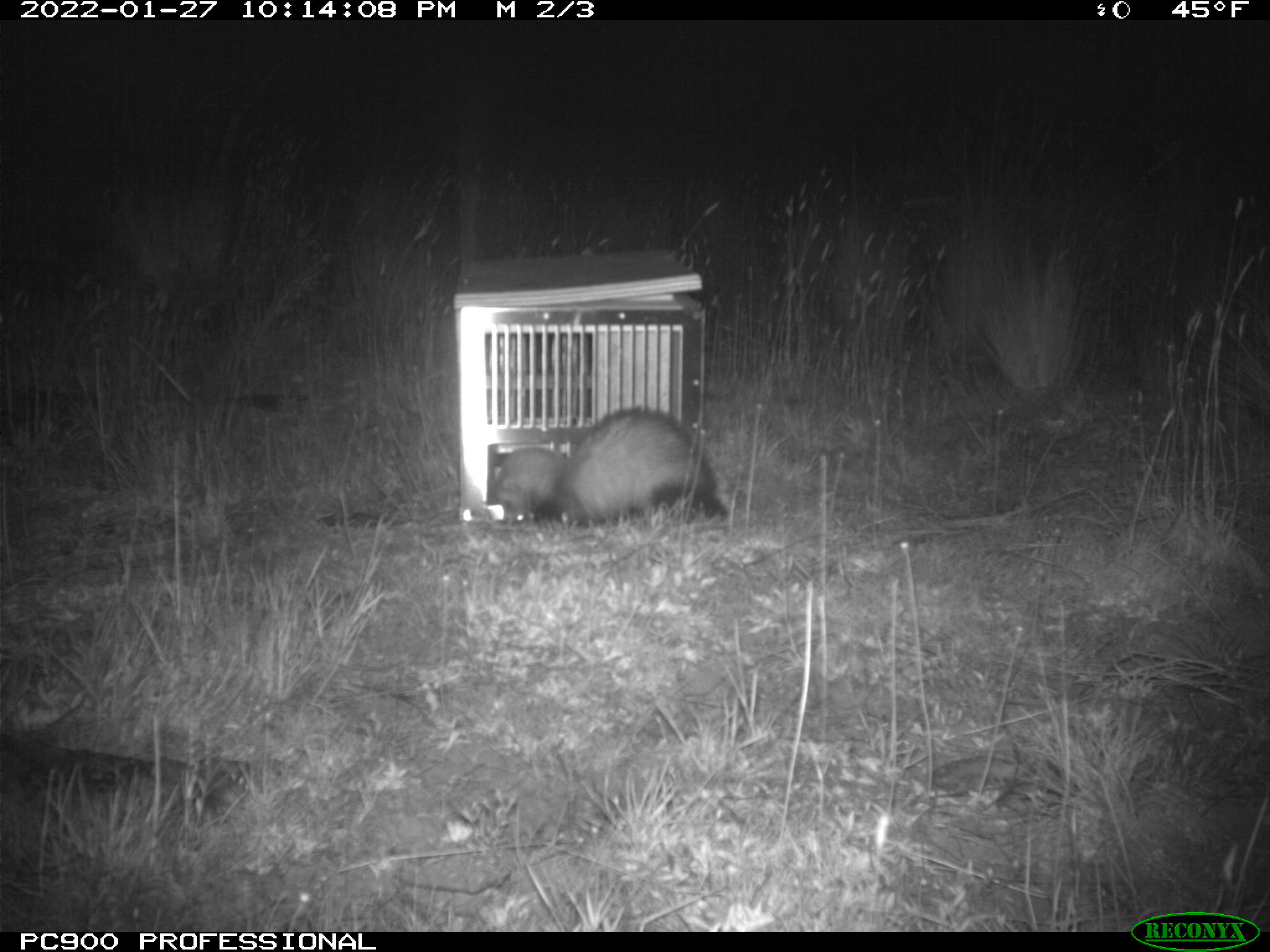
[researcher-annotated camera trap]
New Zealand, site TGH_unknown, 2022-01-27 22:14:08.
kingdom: Animalia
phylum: Chordata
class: Mammalia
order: Carnivora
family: Mustelidae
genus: Mustela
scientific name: Mustela furo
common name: ferret